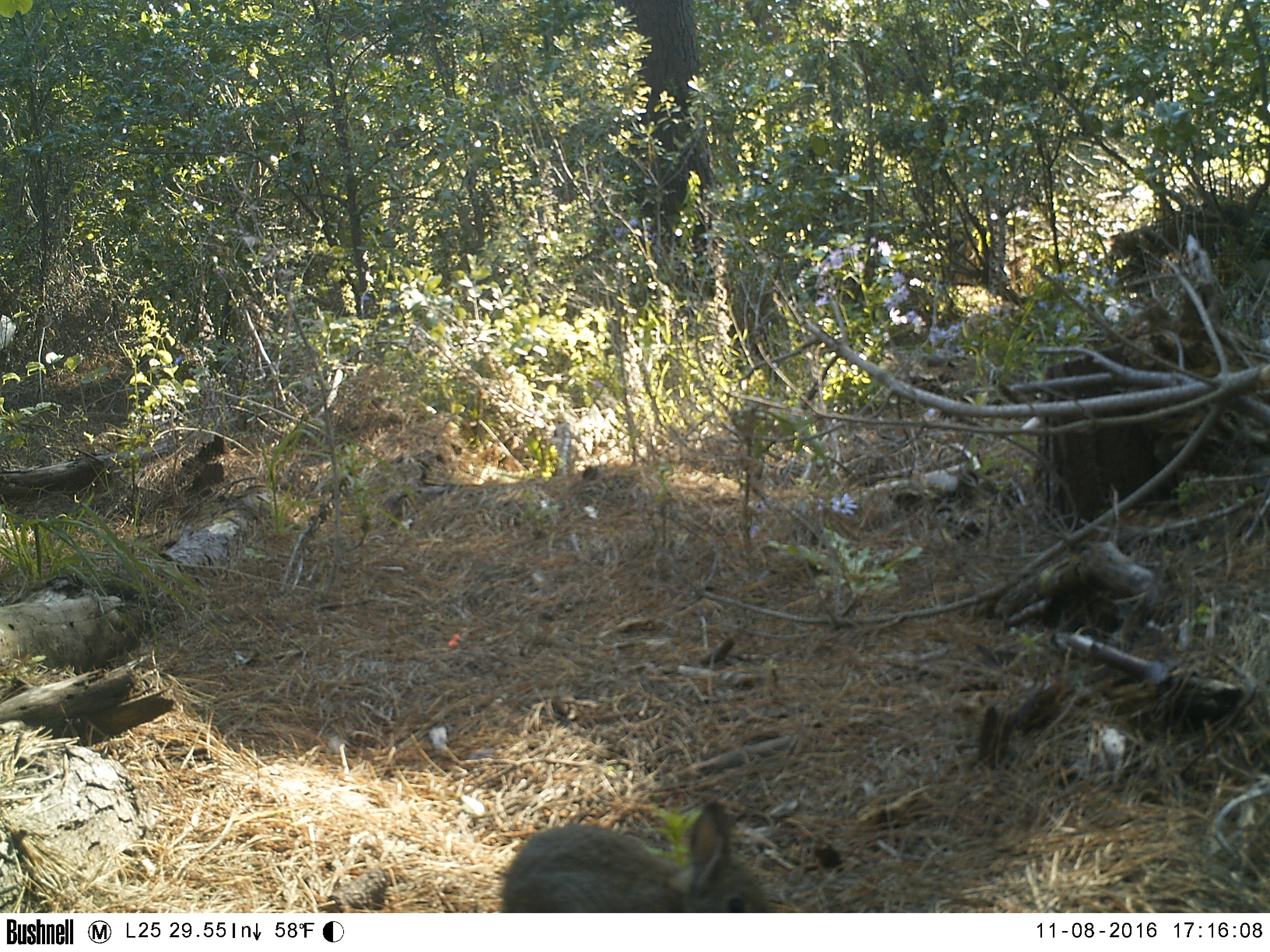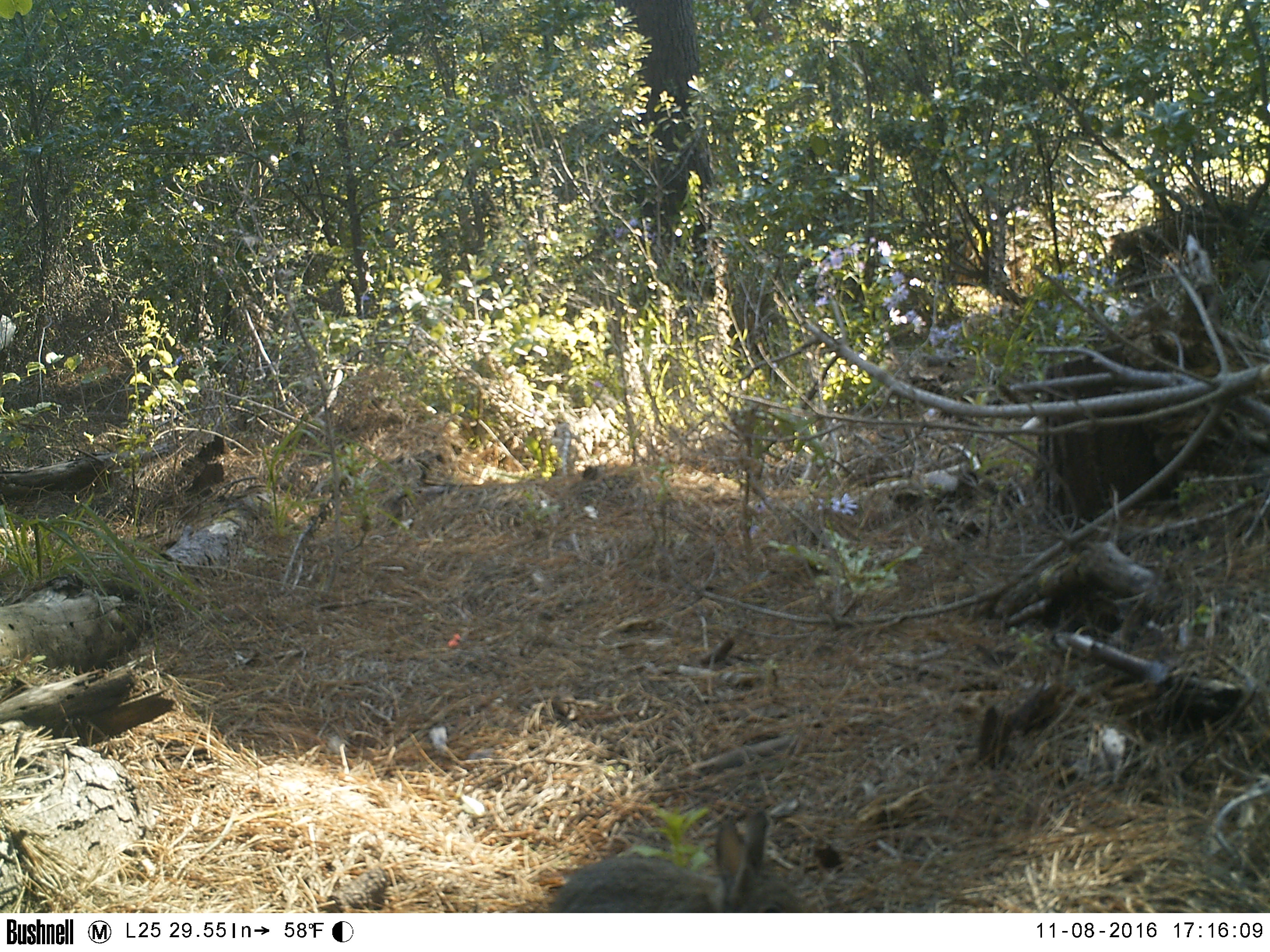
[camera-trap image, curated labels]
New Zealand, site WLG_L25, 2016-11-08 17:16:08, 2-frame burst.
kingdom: Animalia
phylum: Chordata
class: Mammalia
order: Lagomorpha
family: Leporidae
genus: Oryctolagus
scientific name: Oryctolagus cuniculus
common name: european rabbit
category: rabbit